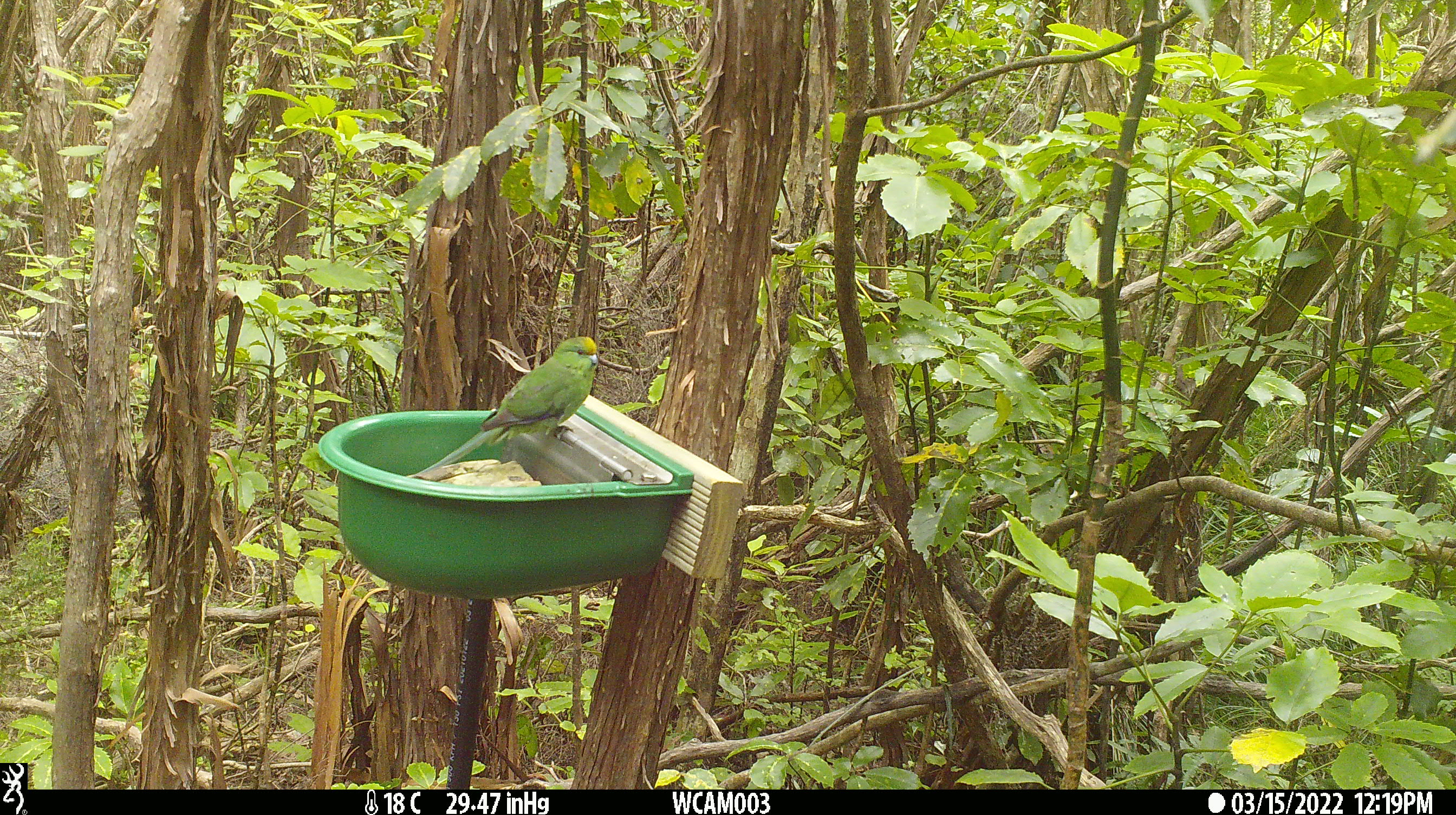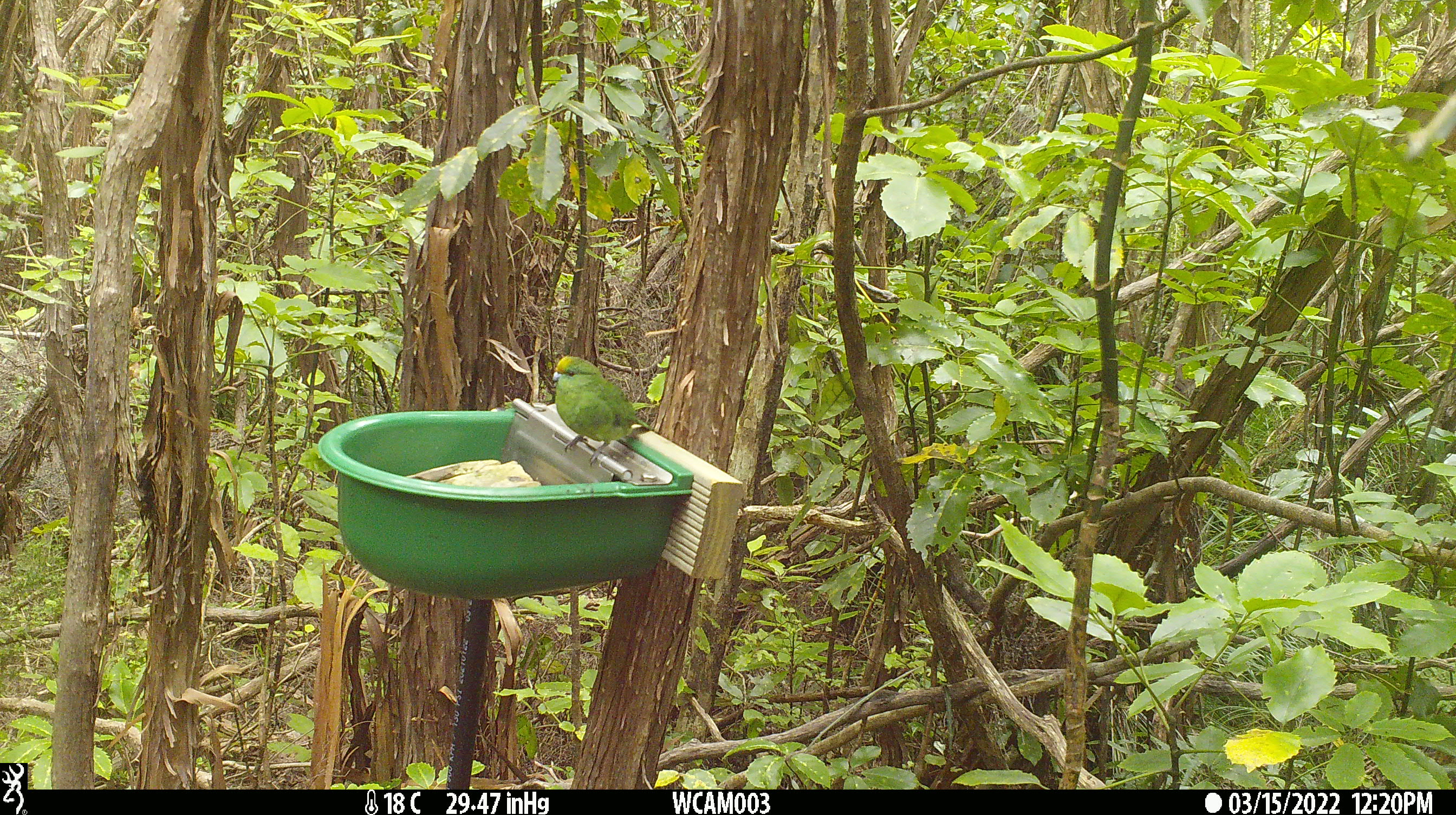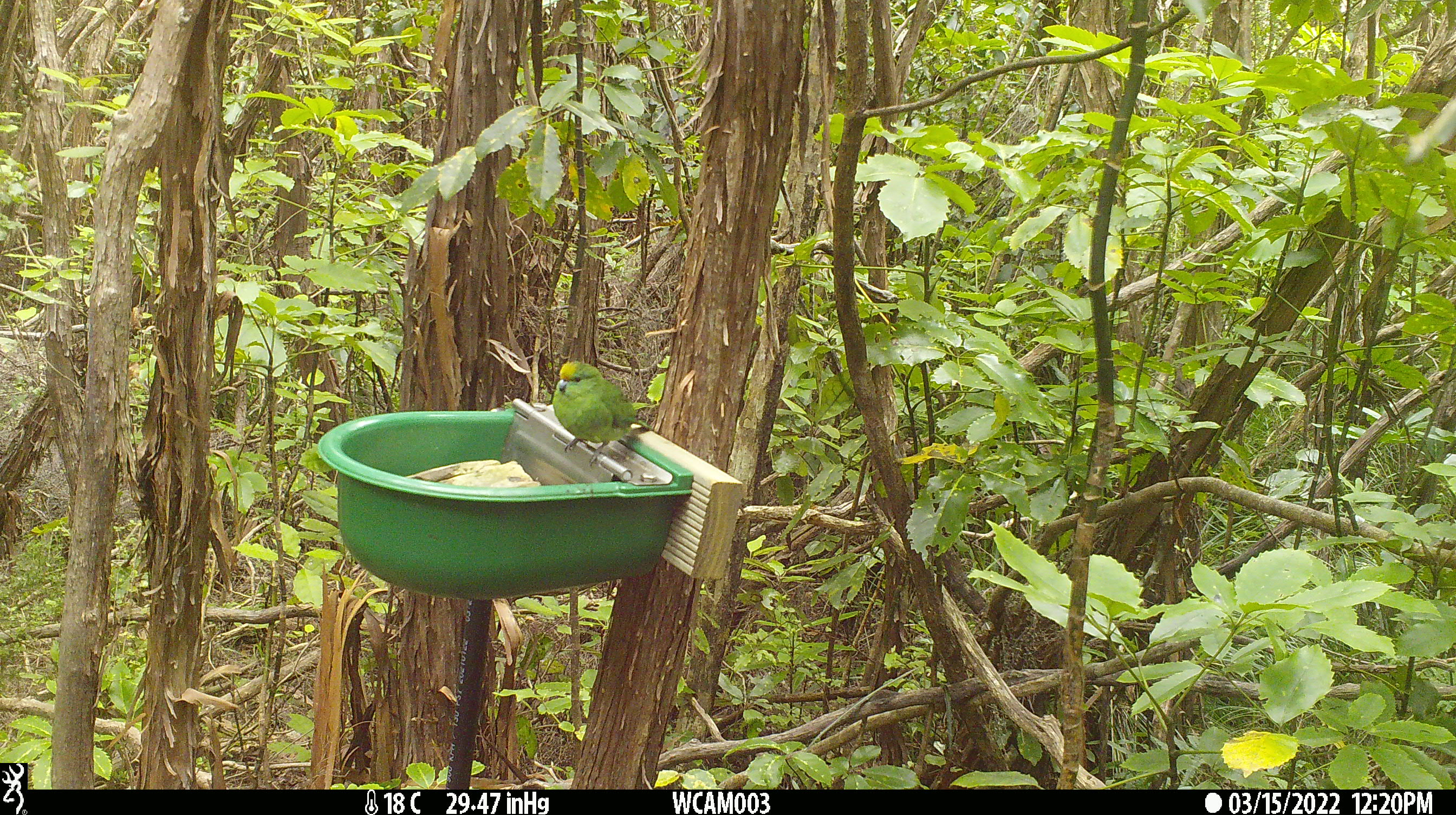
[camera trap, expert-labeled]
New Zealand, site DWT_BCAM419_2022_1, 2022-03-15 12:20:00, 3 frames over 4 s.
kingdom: Animalia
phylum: Chordata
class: Aves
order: Psittaciformes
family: Psittaculidae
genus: Cyanoramphus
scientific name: Cyanoramphus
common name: parakeet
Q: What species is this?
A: Parakeet (Cyanoramphus).